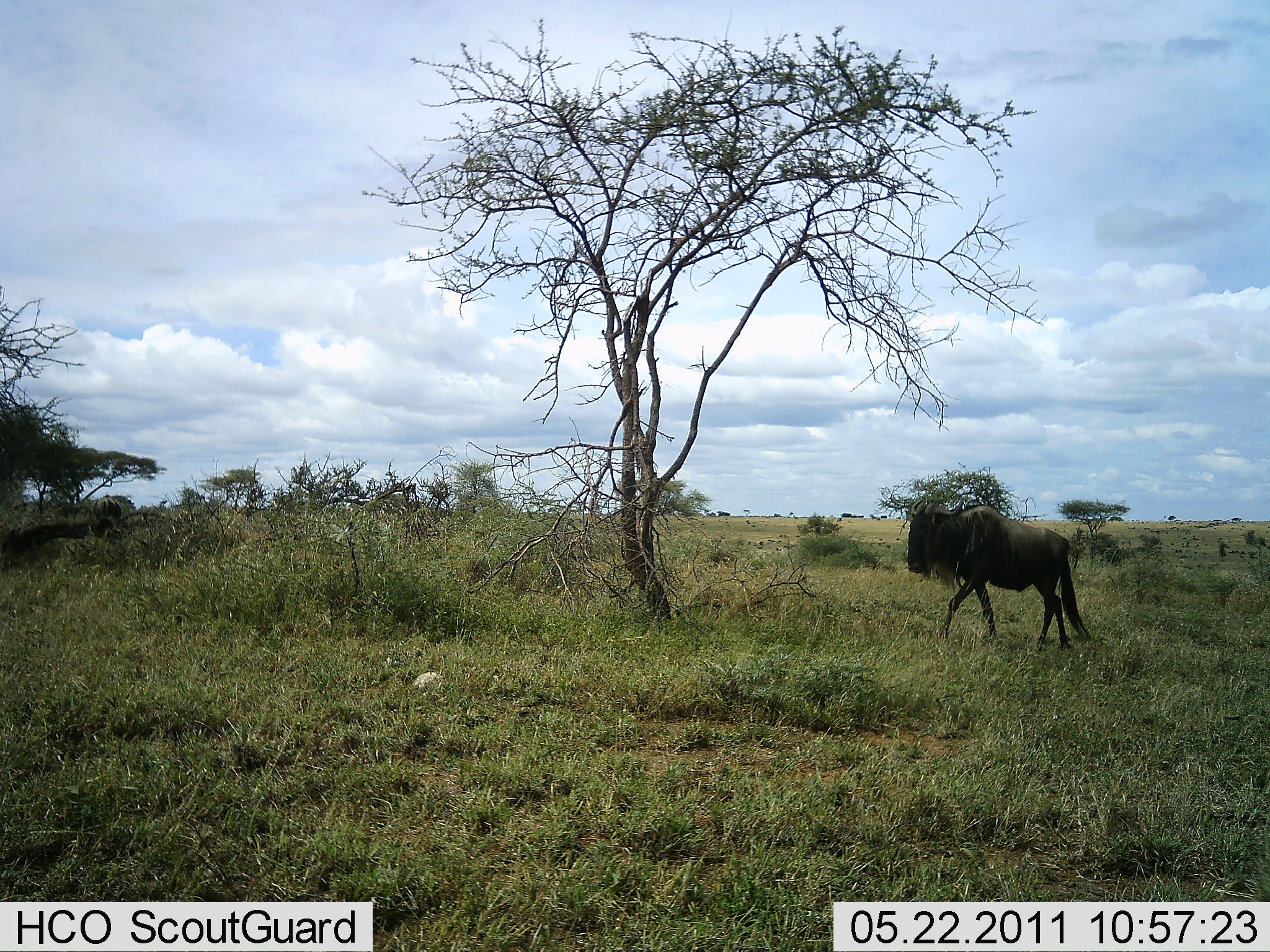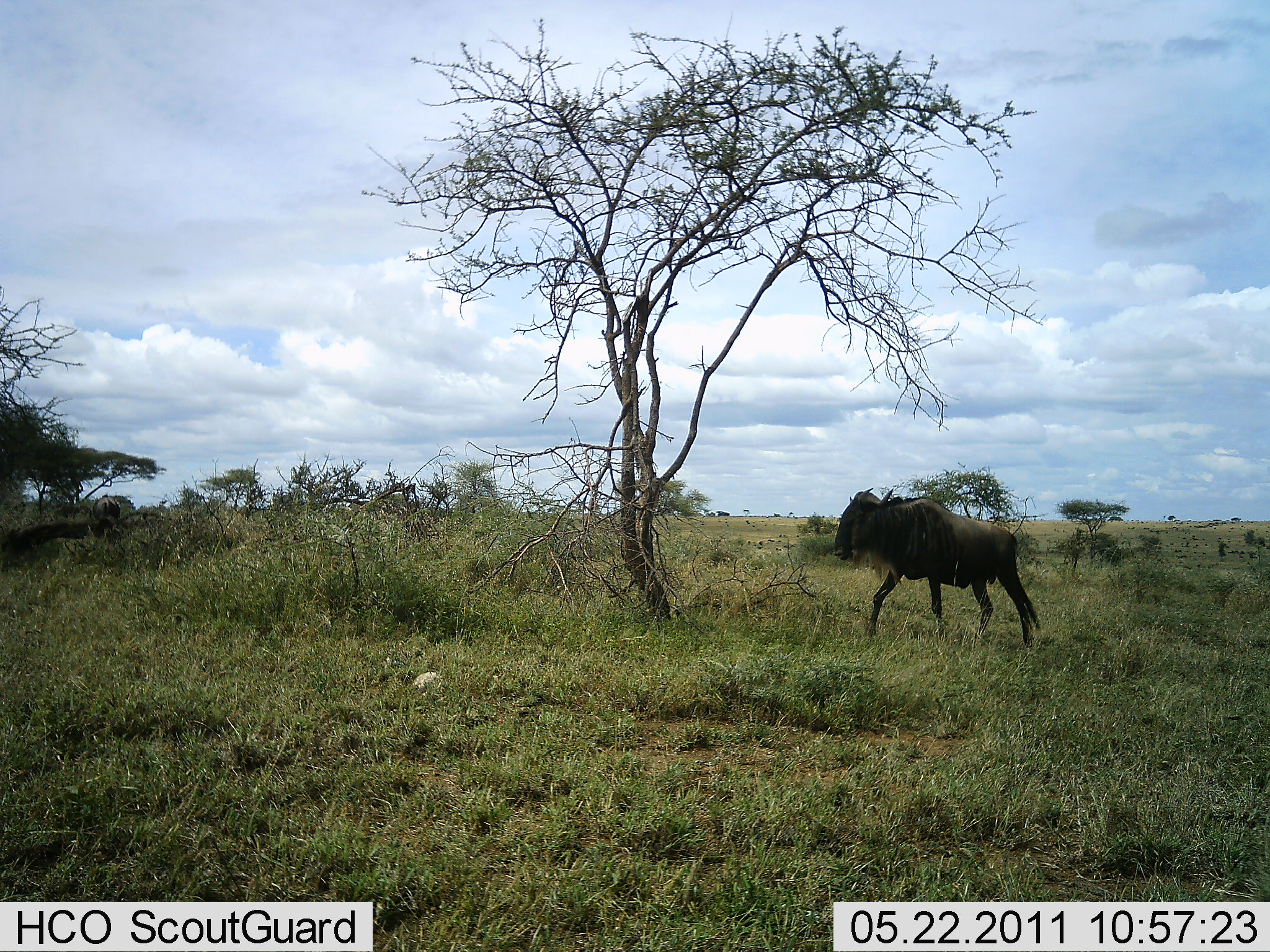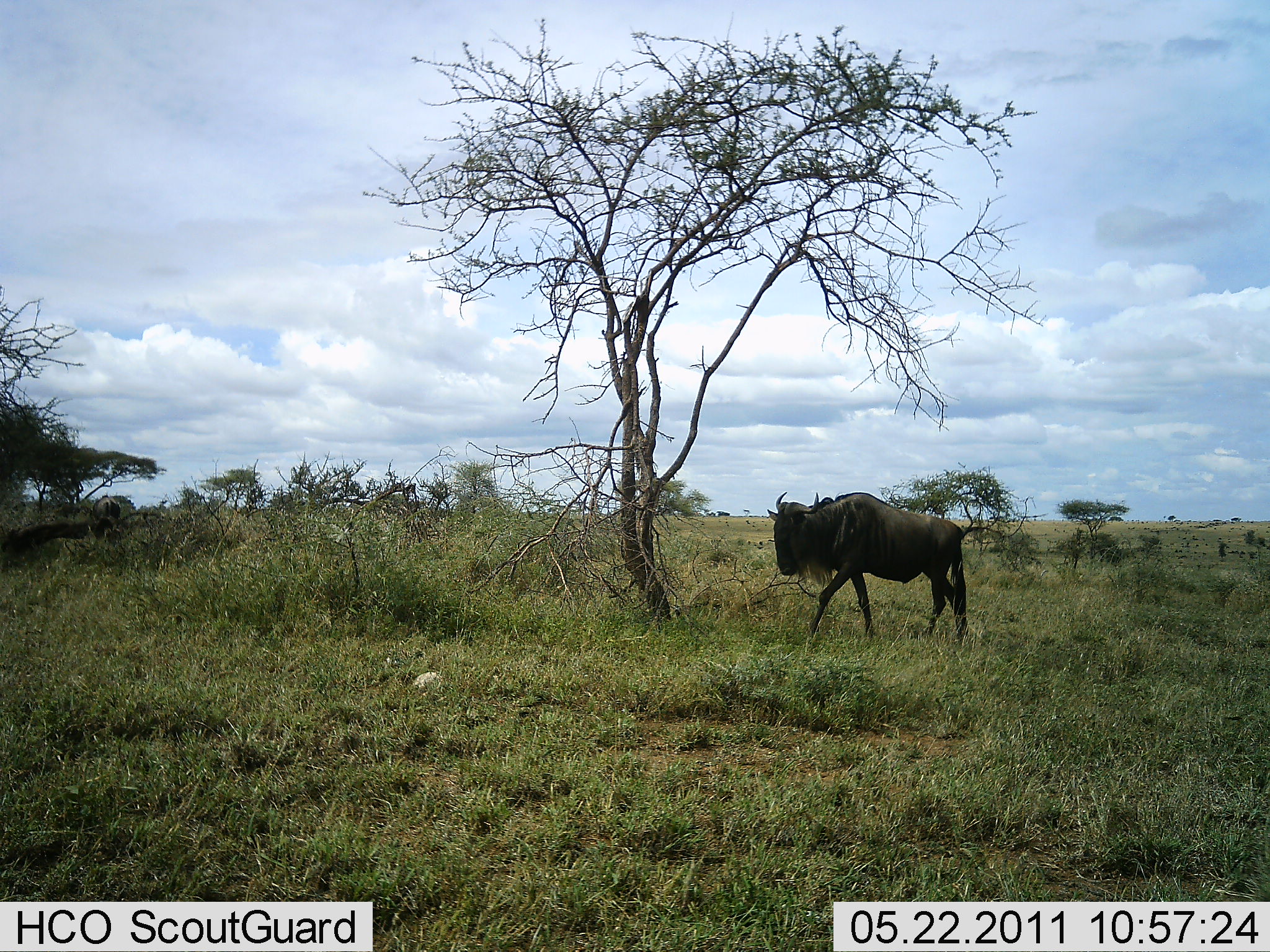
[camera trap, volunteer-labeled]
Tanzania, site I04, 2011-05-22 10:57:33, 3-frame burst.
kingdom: Animalia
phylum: Chordata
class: Mammalia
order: Artiodactyla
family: Bovidae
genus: Connochaetes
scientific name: Connochaetes taurinus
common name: blue wildebeest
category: wildebeest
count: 1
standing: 0%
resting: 0%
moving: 100%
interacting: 0%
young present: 0%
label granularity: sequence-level